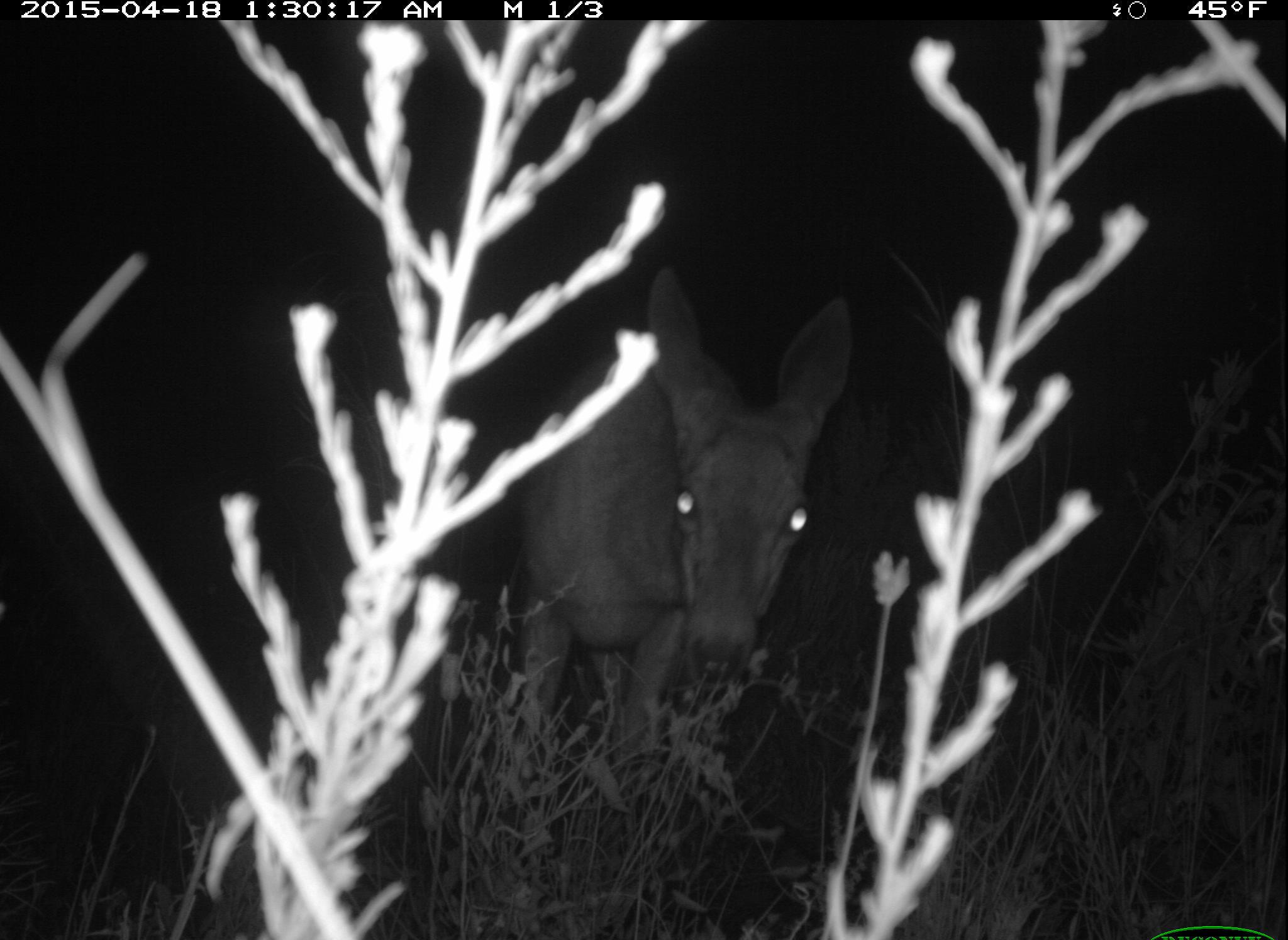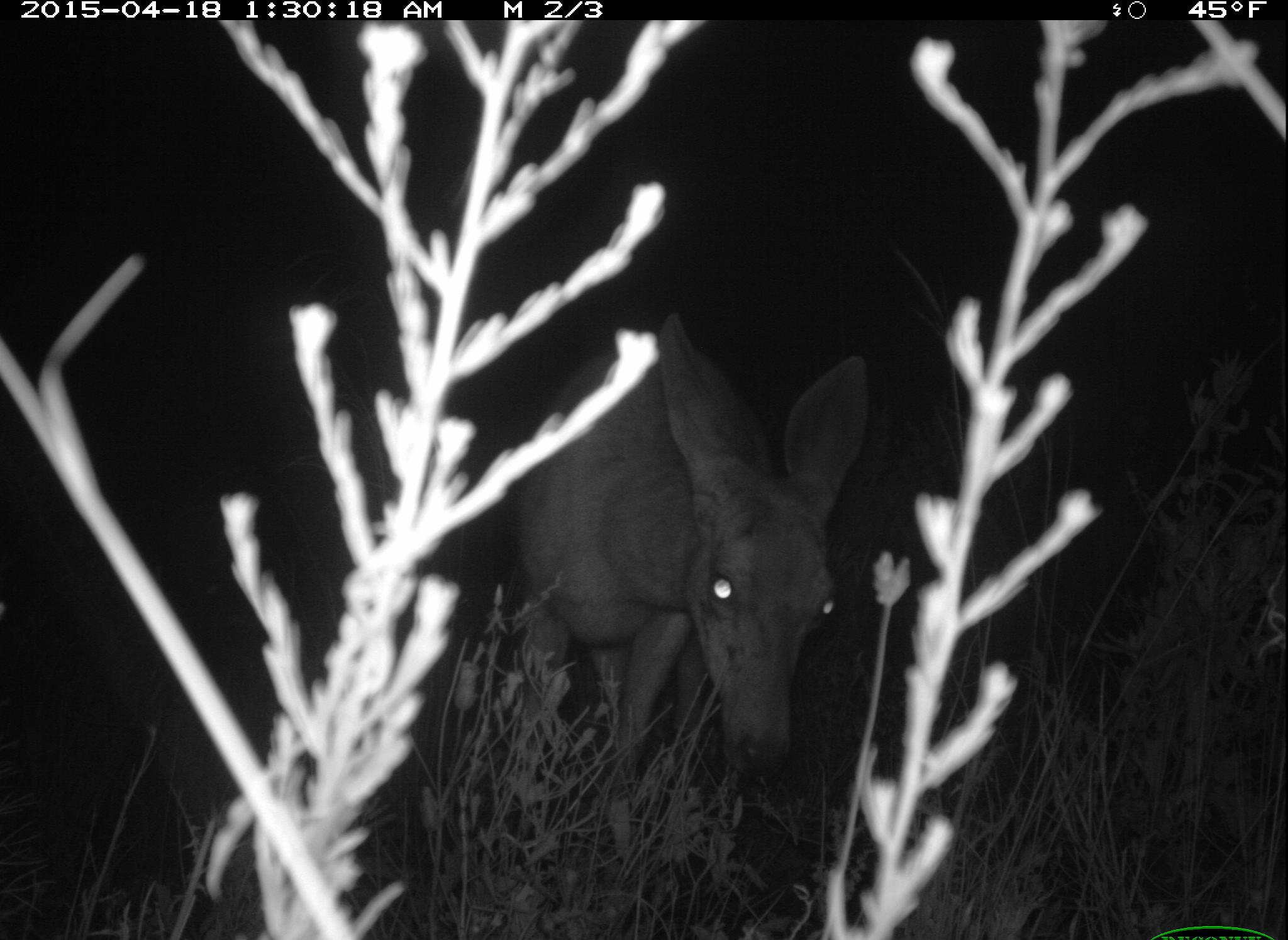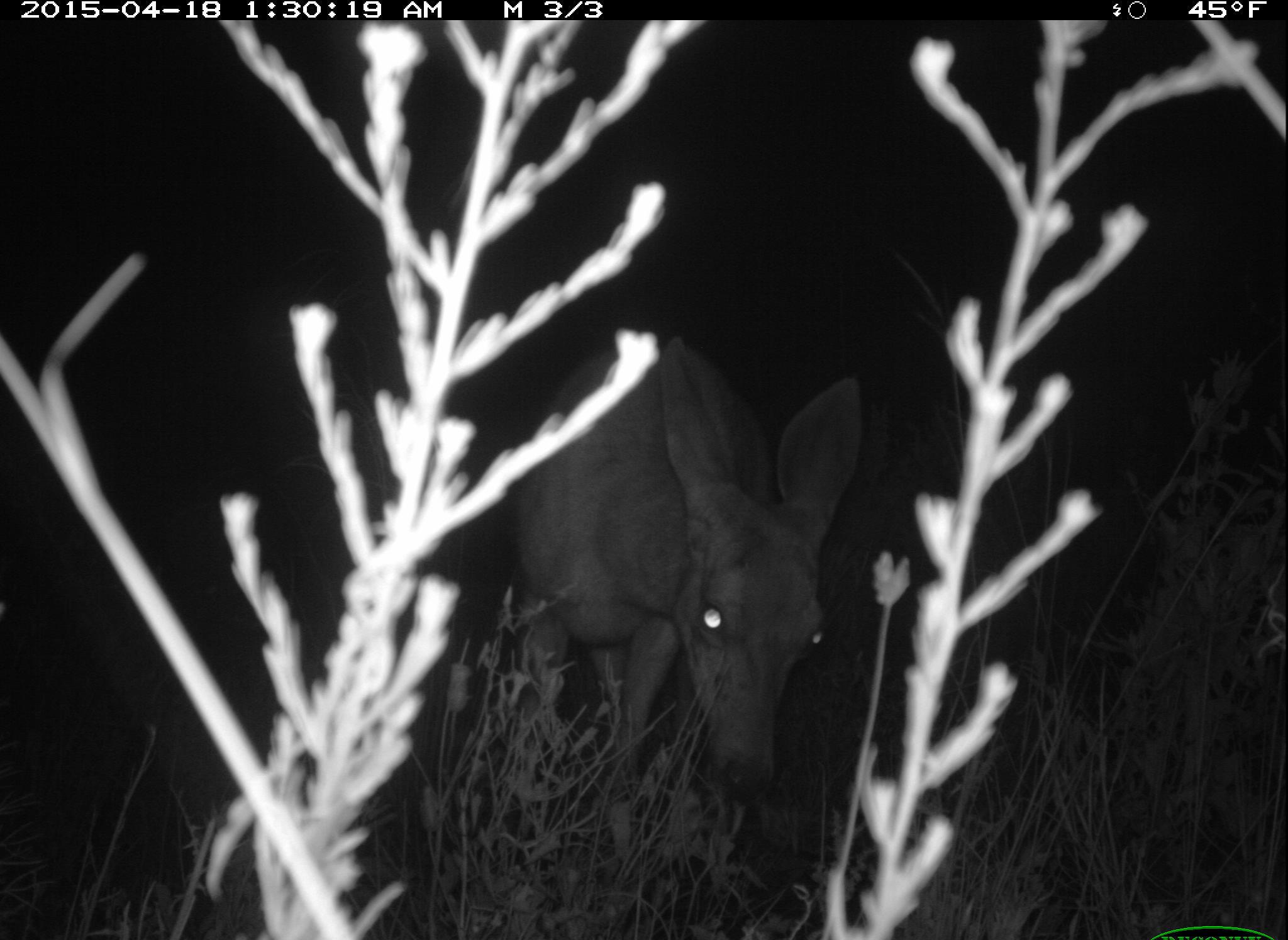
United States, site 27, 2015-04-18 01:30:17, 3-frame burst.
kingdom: Animalia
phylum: Chordata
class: Mammalia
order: Artiodactyla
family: Cervidae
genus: Odocoileus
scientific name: Odocoileus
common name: deer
Deer (Odocoileus).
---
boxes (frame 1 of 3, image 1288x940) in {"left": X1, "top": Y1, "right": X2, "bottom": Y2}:
deer: {"left": 501, "top": 264, "right": 855, "bottom": 858}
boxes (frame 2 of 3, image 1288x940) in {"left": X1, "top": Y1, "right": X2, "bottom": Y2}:
deer: {"left": 491, "top": 313, "right": 880, "bottom": 916}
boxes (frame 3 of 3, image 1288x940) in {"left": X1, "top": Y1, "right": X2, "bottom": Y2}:
deer: {"left": 506, "top": 332, "right": 868, "bottom": 872}